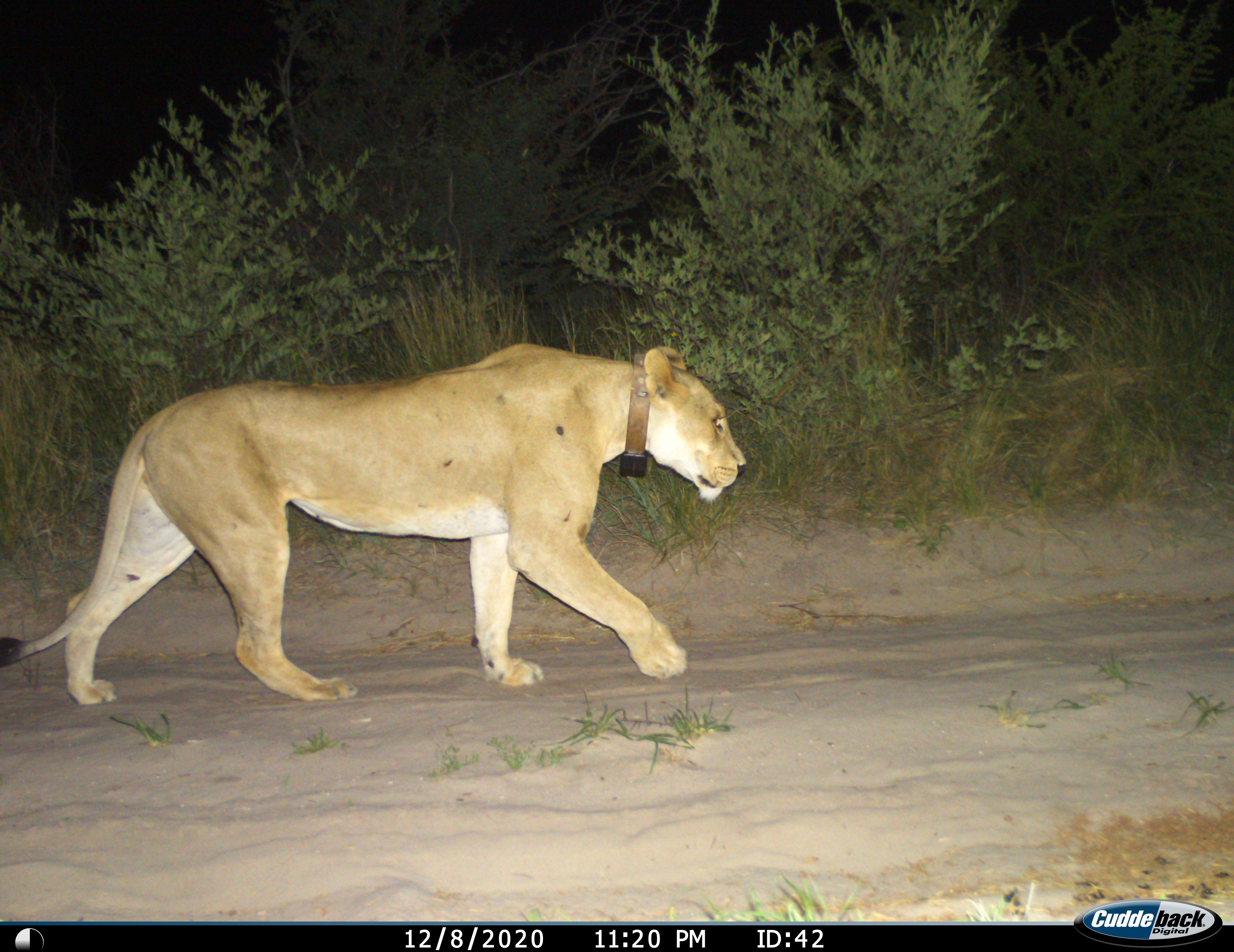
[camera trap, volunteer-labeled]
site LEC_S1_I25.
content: unidentified animal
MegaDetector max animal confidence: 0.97